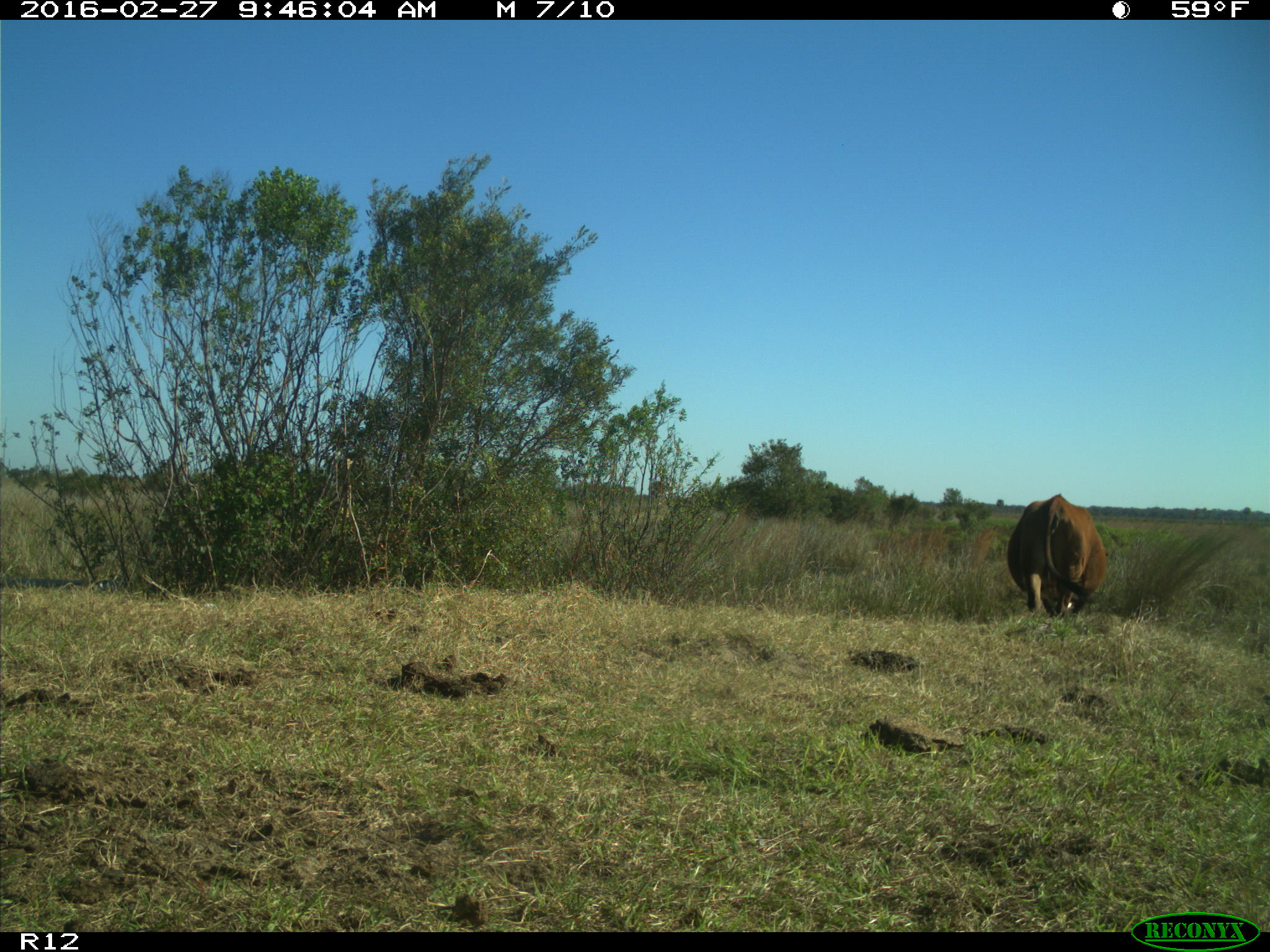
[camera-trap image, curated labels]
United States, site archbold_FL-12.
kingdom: Animalia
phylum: Chordata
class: Mammalia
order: Artiodactyla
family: Bovidae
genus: Bos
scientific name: Bos taurus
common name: domestic cow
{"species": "Bos taurus (domestic cow)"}